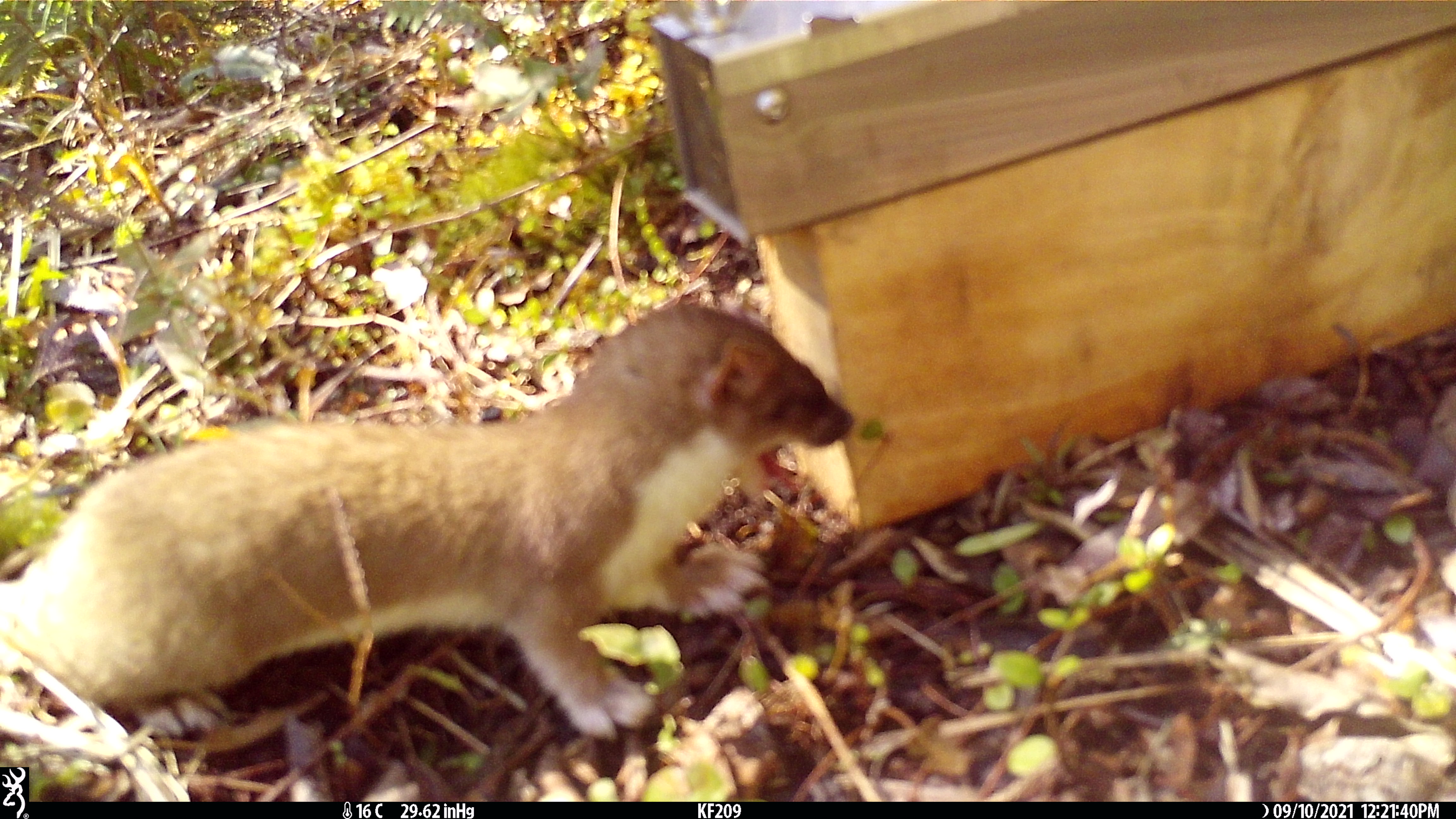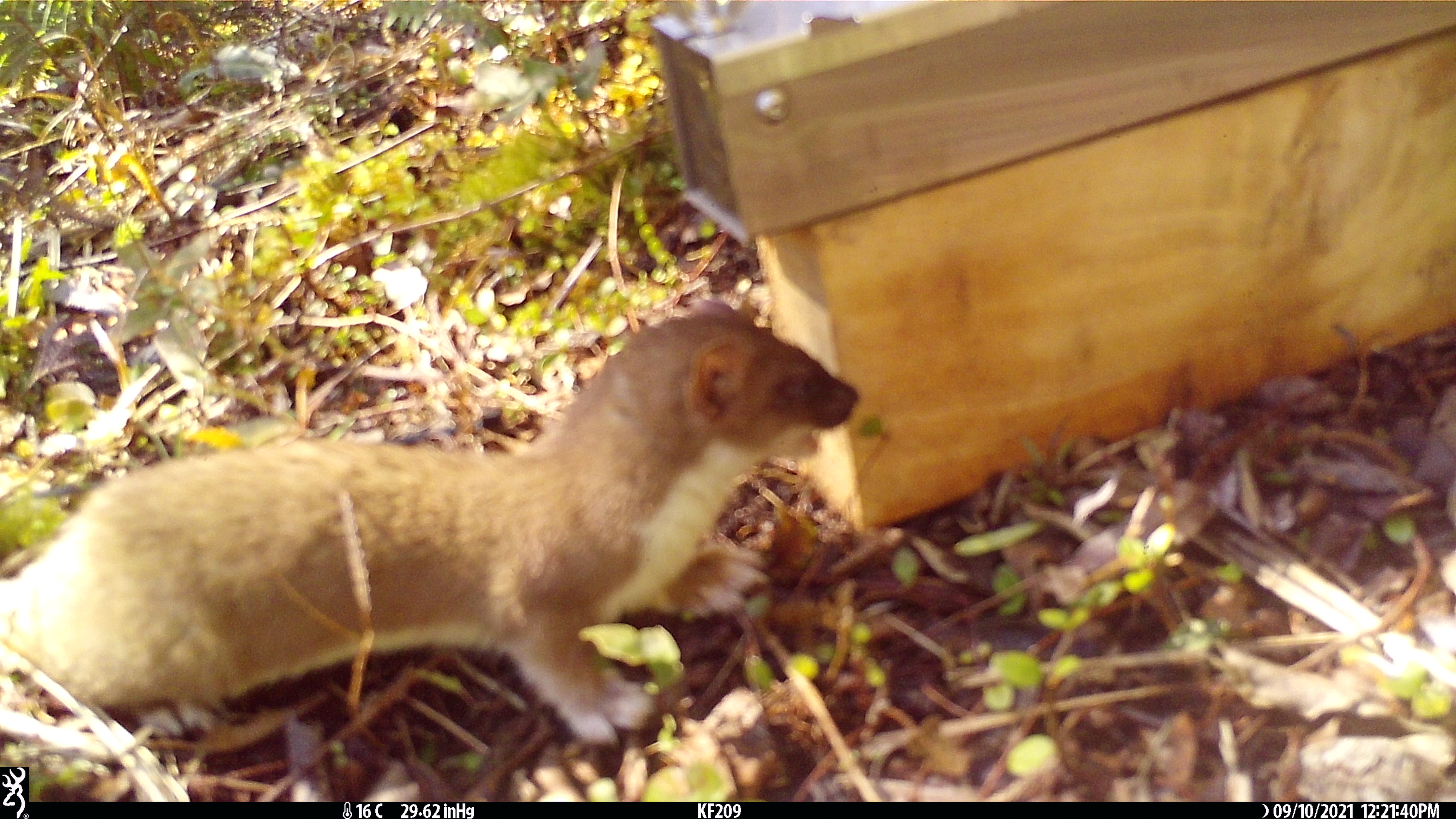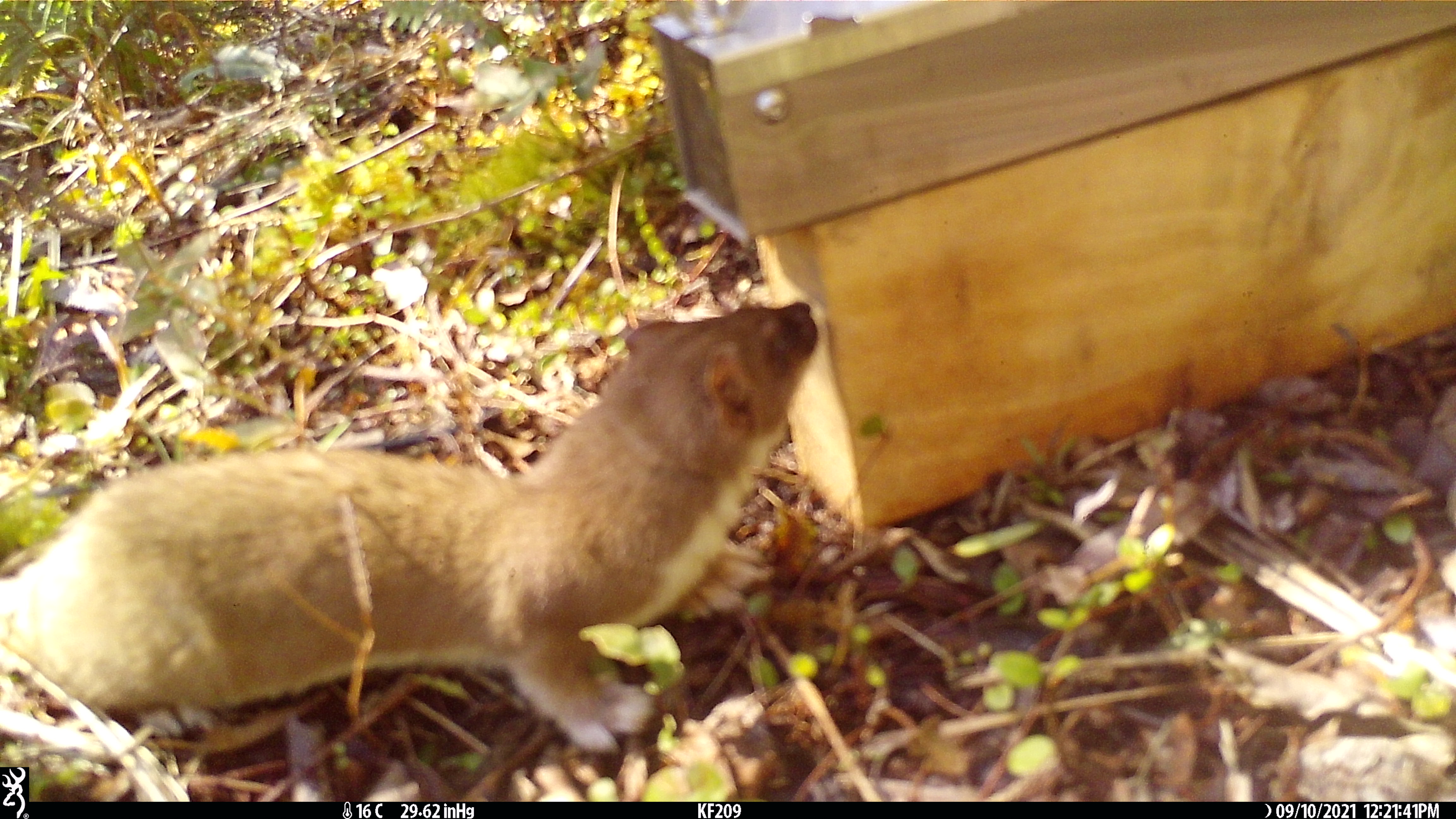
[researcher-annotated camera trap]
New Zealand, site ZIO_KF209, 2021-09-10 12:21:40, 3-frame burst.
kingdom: Animalia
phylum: Chordata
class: Mammalia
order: Carnivora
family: Mustelidae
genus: Mustela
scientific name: Mustela erminea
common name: stoat